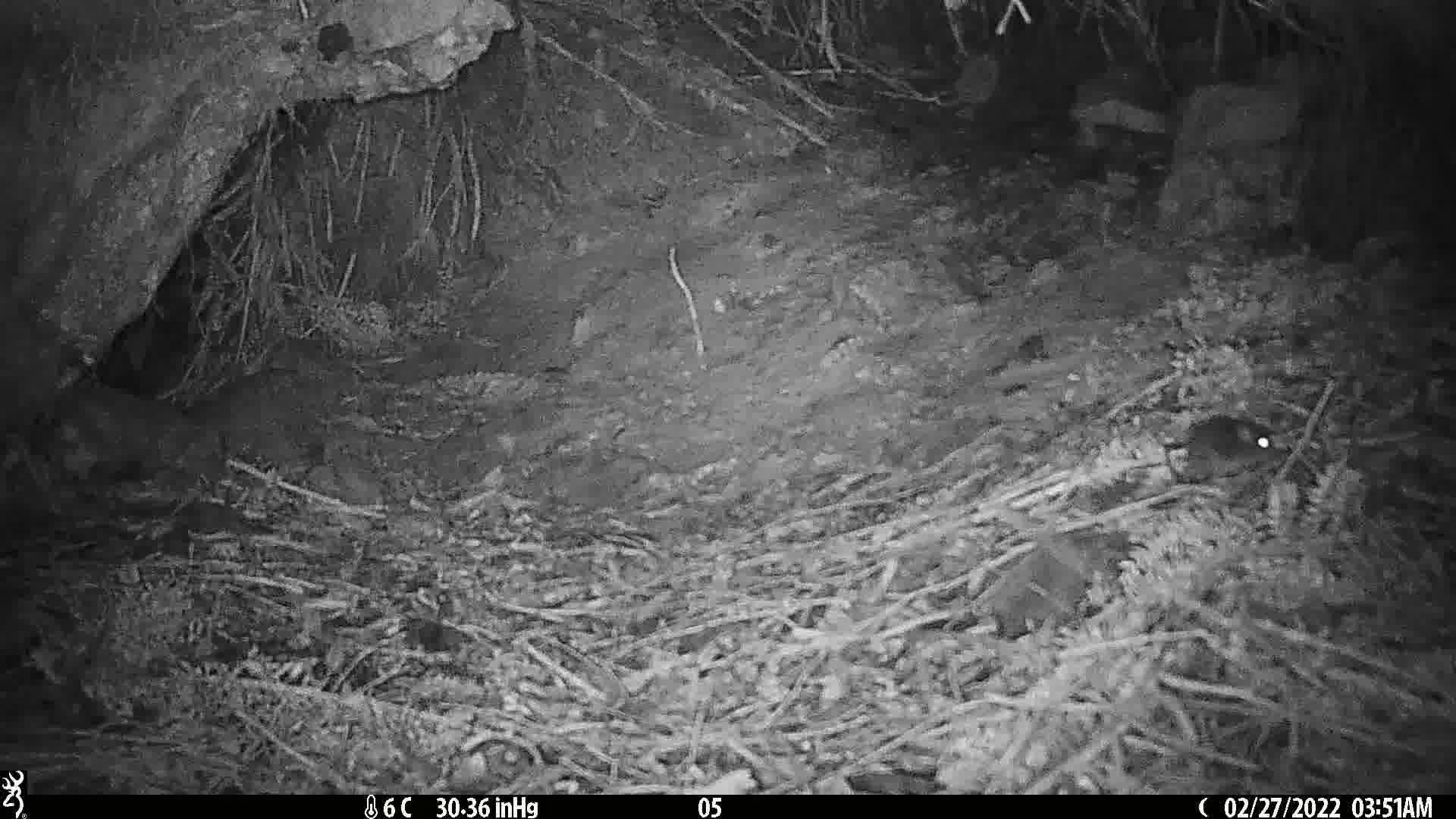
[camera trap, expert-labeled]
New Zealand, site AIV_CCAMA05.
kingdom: Animalia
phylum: Chordata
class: Mammalia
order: Rodentia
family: Muridae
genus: Mus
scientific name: Mus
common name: mouse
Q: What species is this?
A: Mouse (Mus).